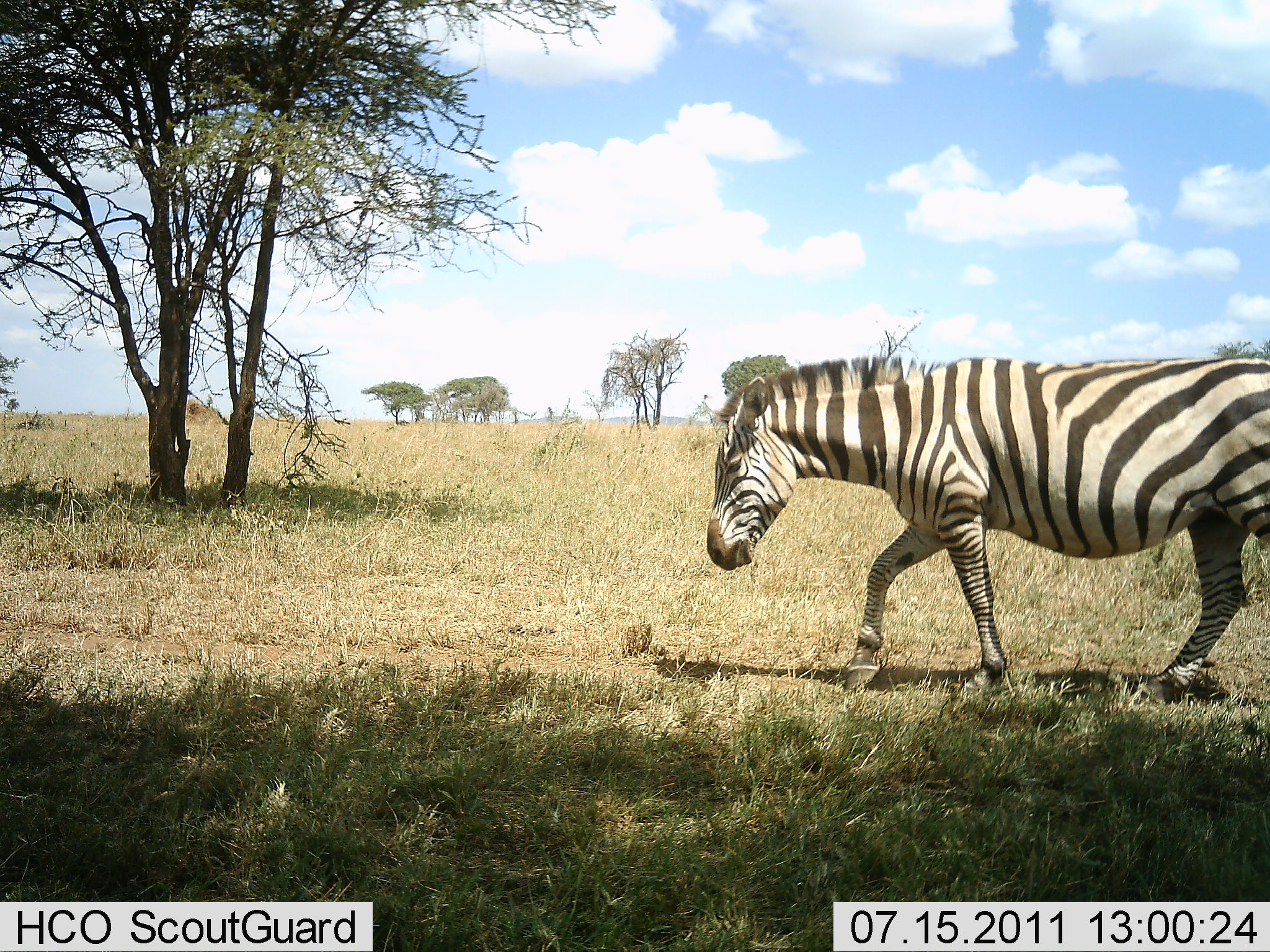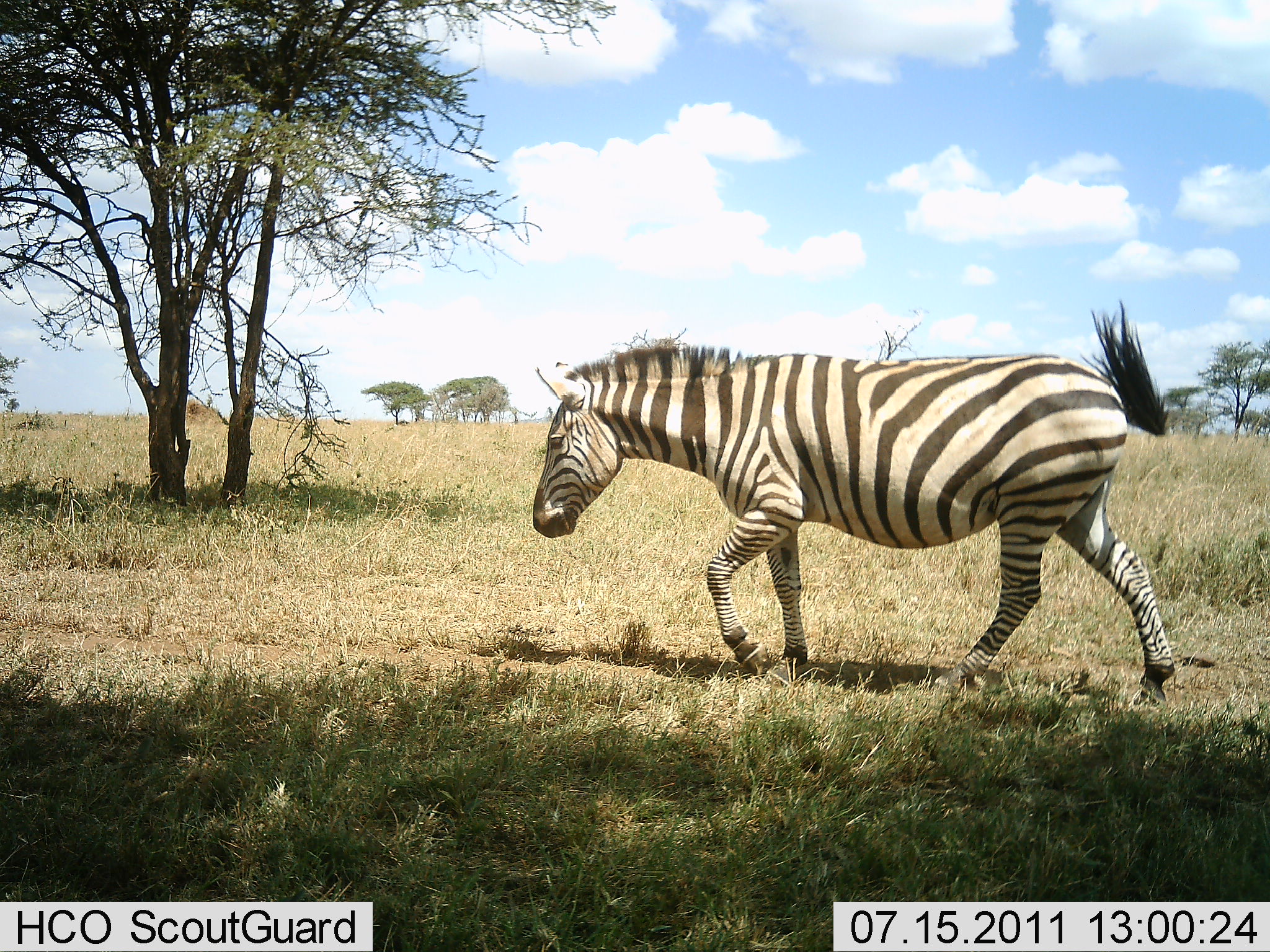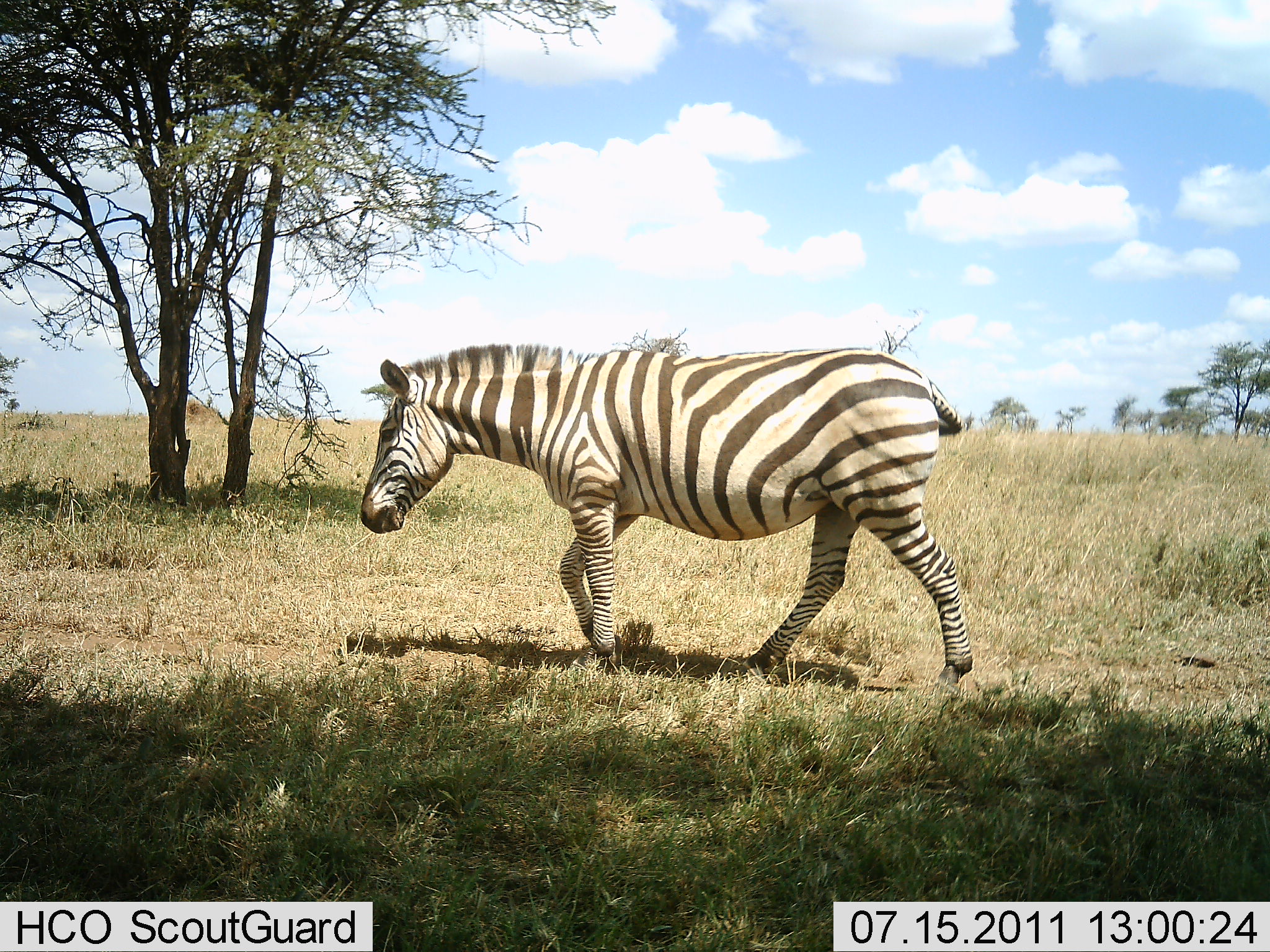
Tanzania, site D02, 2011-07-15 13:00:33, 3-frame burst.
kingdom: Animalia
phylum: Chordata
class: Mammalia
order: Perissodactyla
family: Equidae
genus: Equus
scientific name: Equus quagga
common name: plains zebra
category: zebra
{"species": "zebra (plains zebra) (Equus quagga)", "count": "1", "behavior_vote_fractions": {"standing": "0%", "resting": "0%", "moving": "100%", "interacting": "0%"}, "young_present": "0%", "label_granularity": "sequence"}